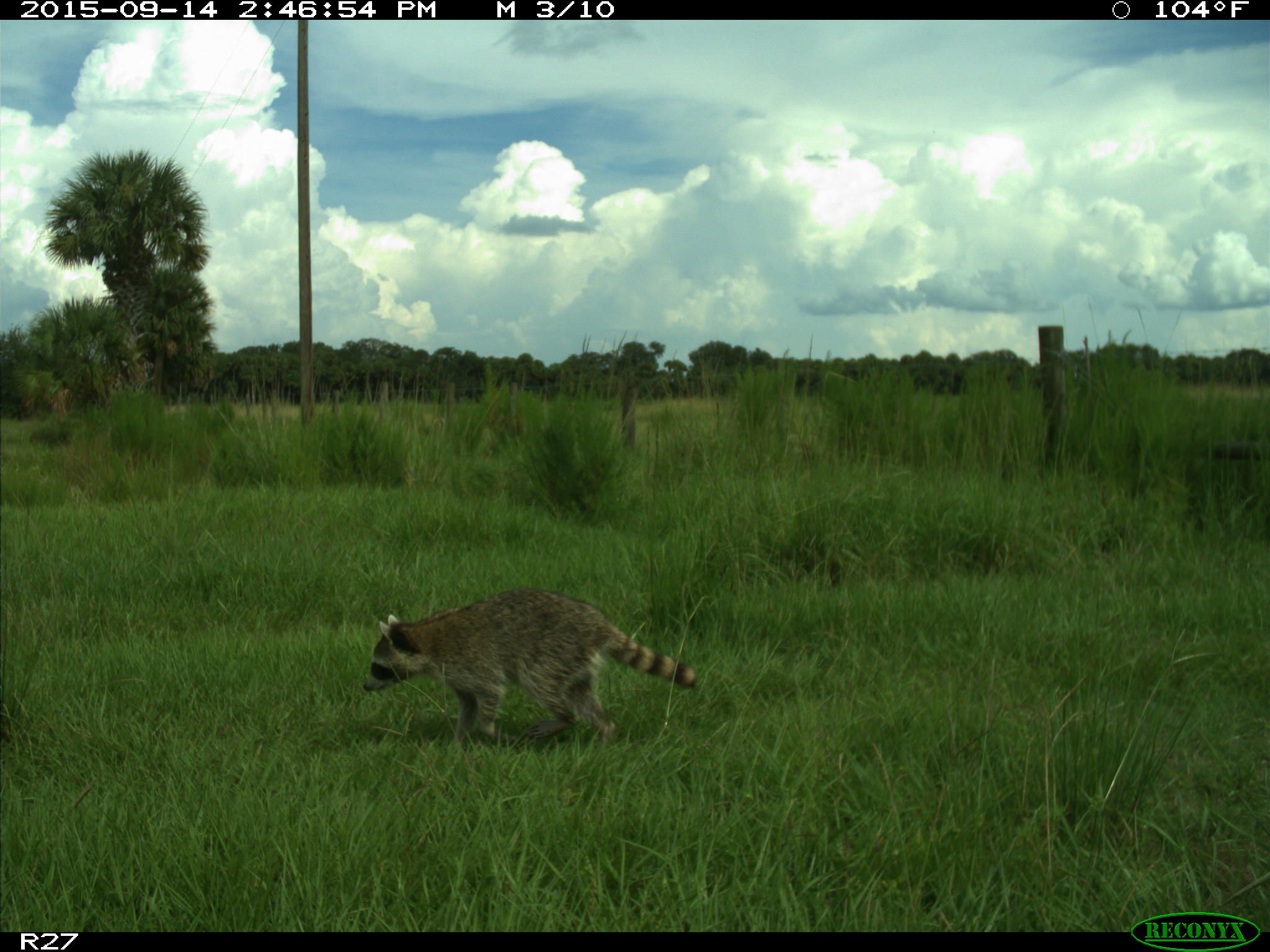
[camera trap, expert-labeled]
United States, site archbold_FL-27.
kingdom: Animalia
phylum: Chordata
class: Mammalia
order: Carnivora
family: Procyonidae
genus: Procyon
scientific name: Procyon lotor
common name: common raccoon